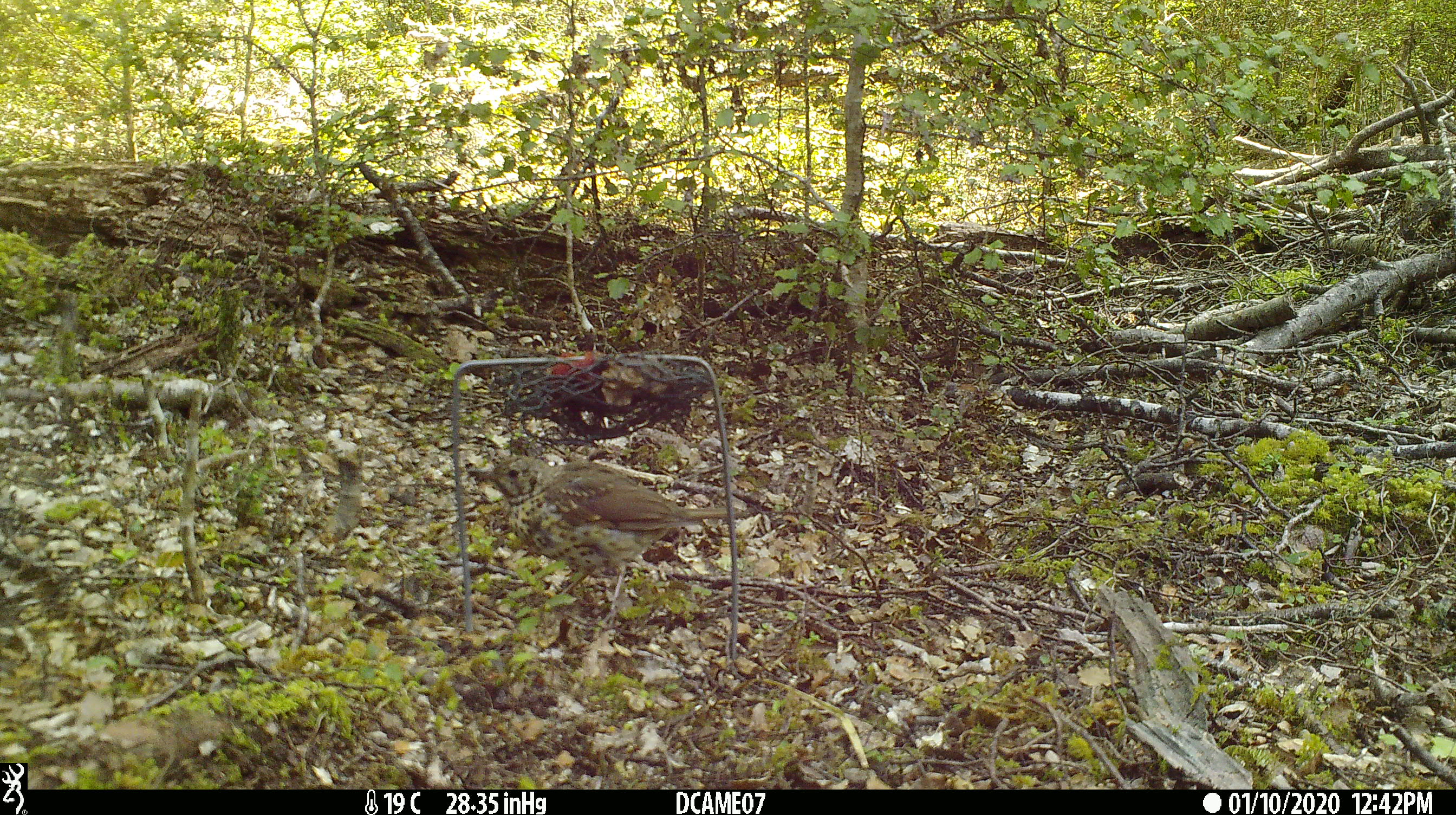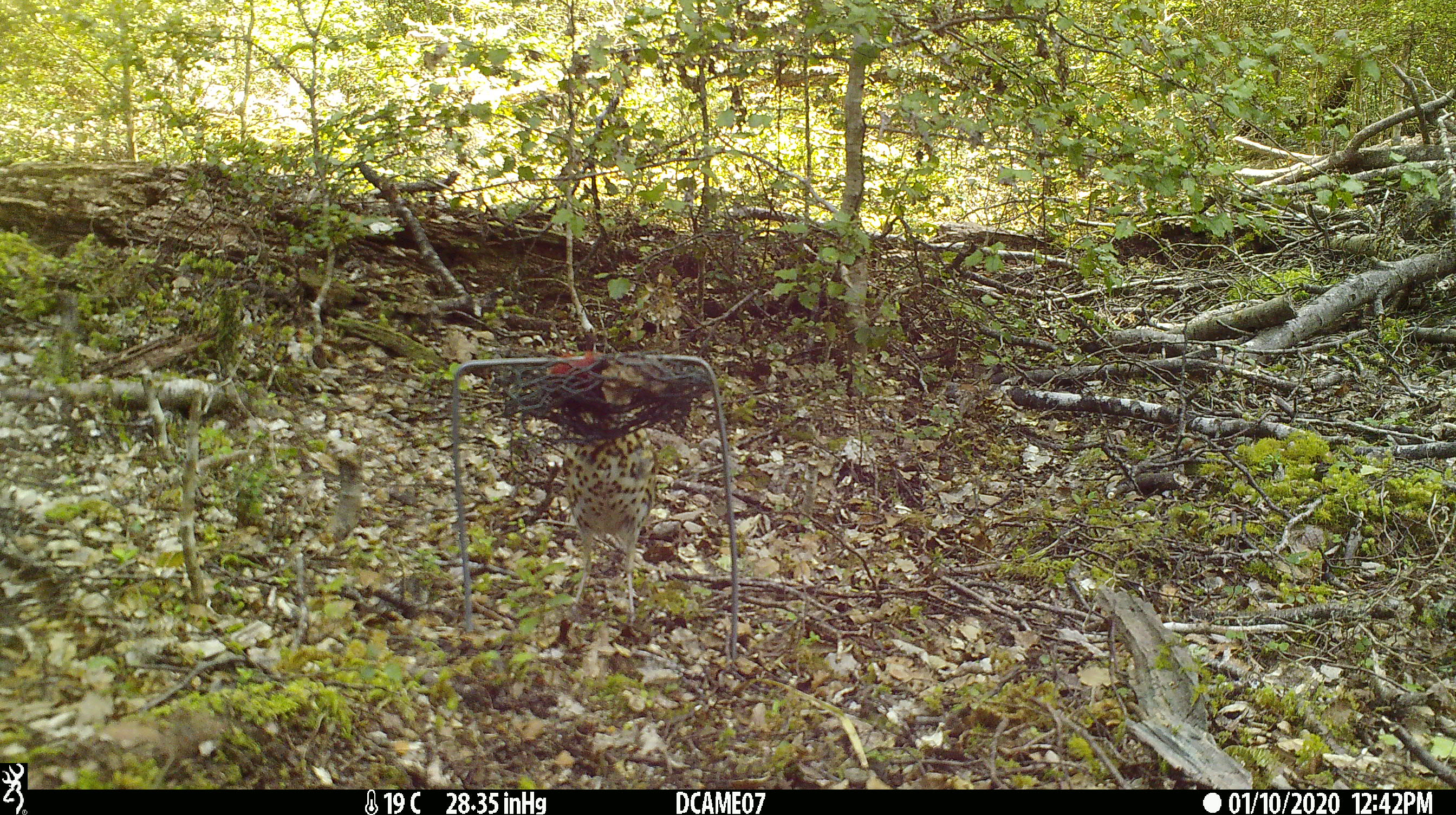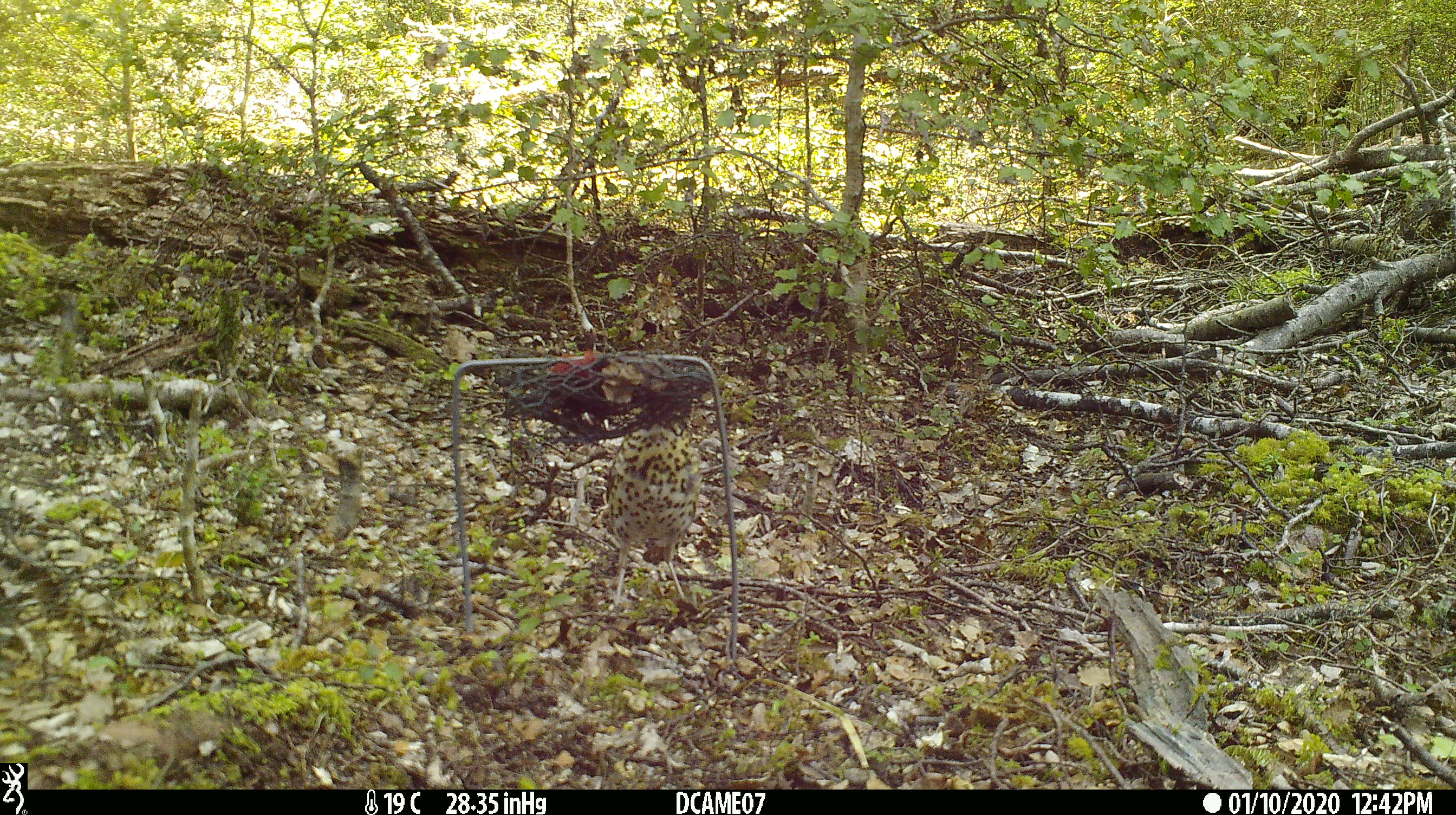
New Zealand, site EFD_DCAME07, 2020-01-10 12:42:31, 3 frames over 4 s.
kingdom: Animalia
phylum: Chordata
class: Aves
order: Passeriformes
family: Turdidae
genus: Turdus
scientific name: Turdus philomelos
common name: song thrush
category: thrush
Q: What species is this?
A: Thrush (song thrush) (Turdus philomelos).